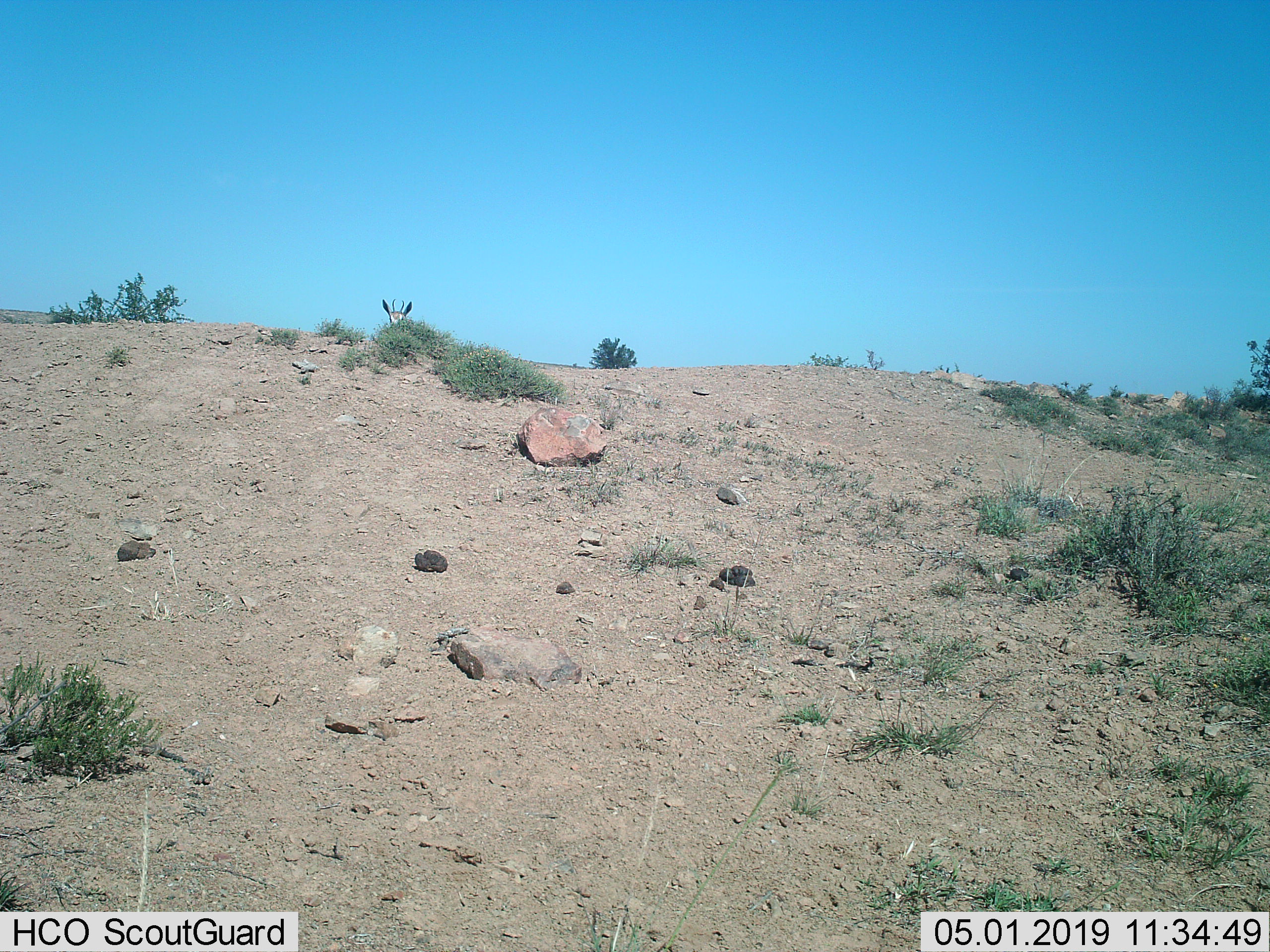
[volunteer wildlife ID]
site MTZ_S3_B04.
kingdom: Animalia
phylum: Chordata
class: Mammalia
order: Artiodactyla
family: Bovidae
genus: Antidorcas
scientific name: Antidorcas marsupialis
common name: springbok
Springbok (Antidorcas marsupialis), count 1. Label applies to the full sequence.